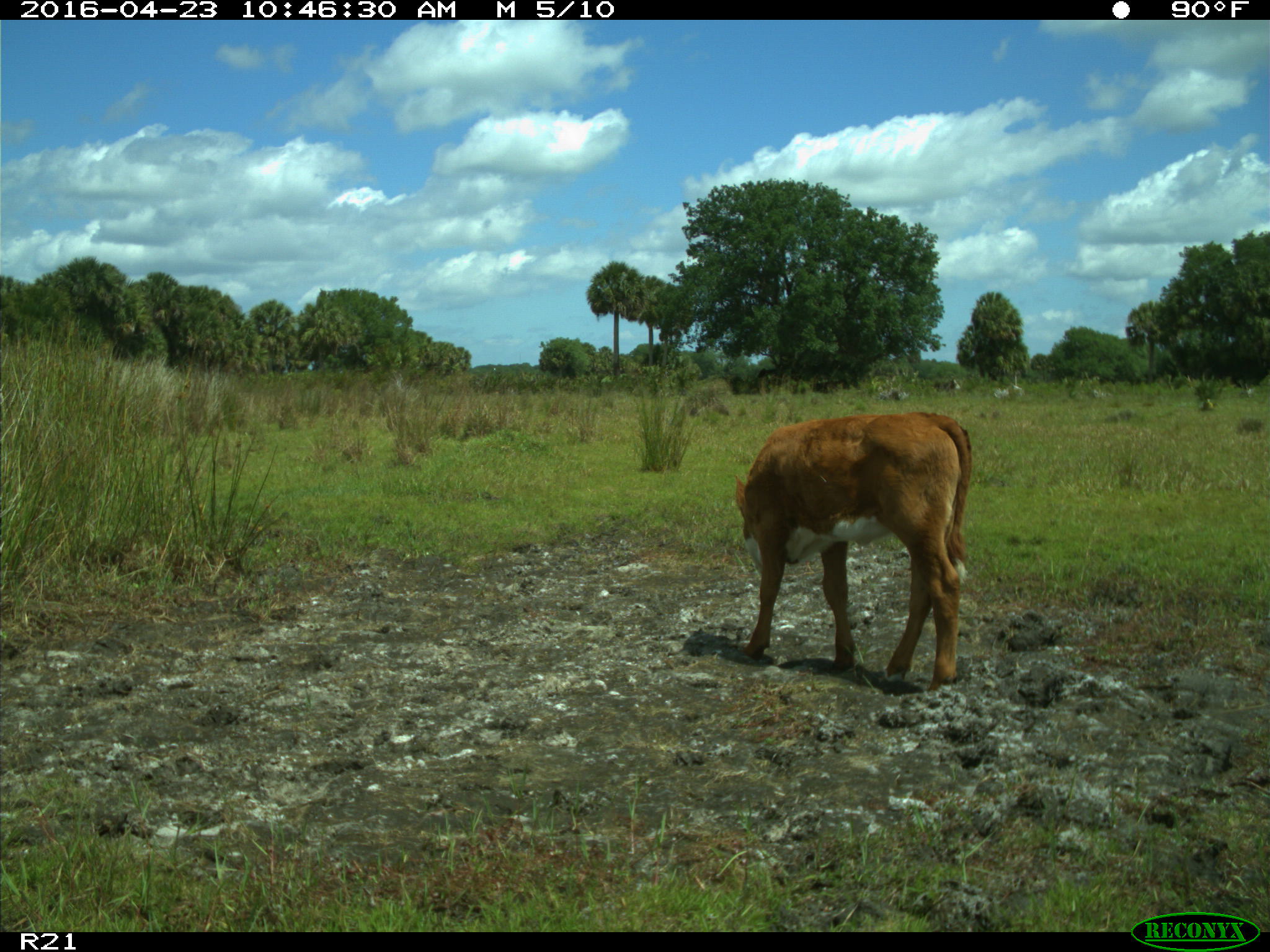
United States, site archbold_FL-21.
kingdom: Animalia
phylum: Chordata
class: Mammalia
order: Artiodactyla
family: Bovidae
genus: Bos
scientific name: Bos taurus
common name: domestic cow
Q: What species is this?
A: Bos taurus (domestic cow).